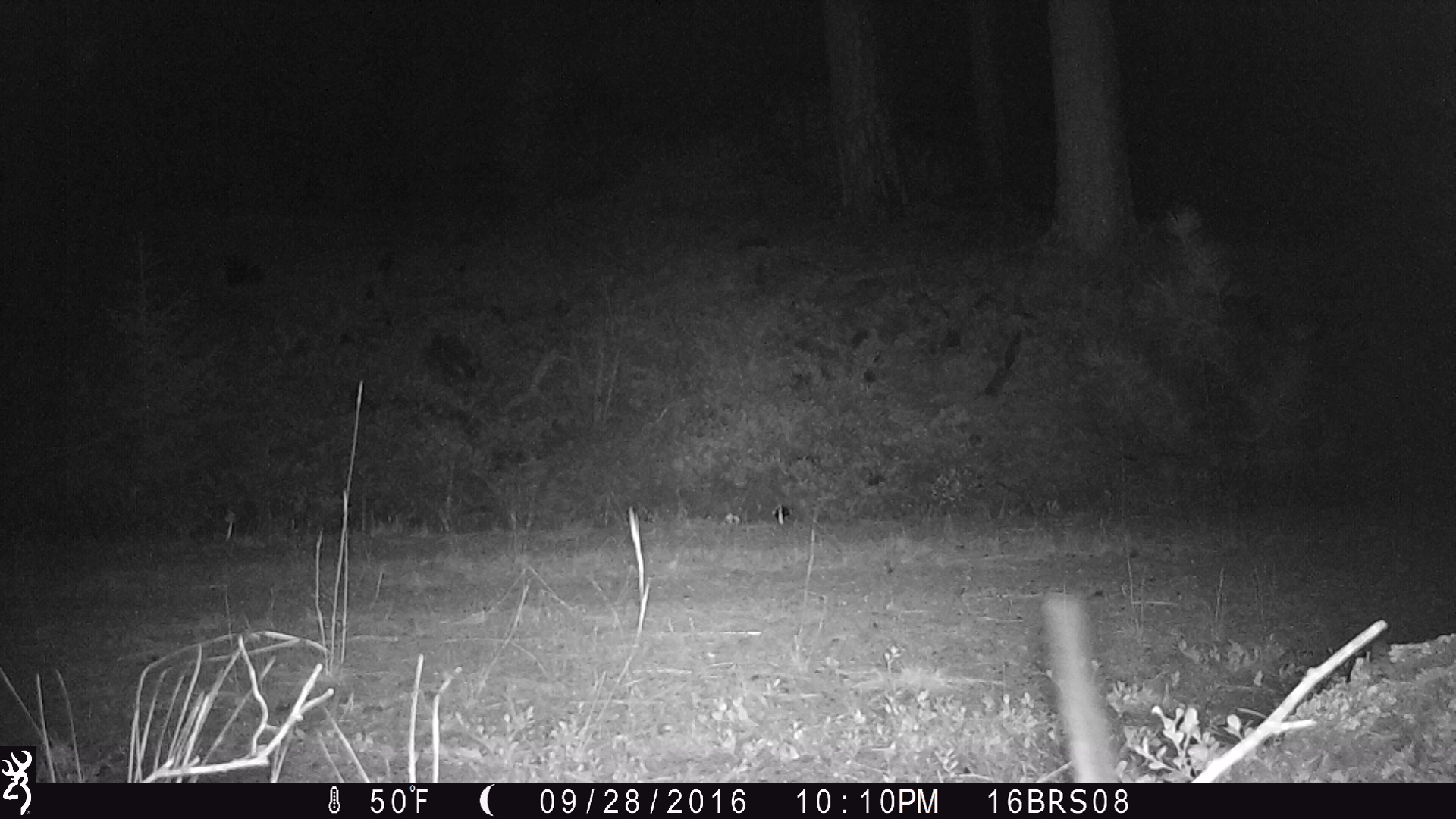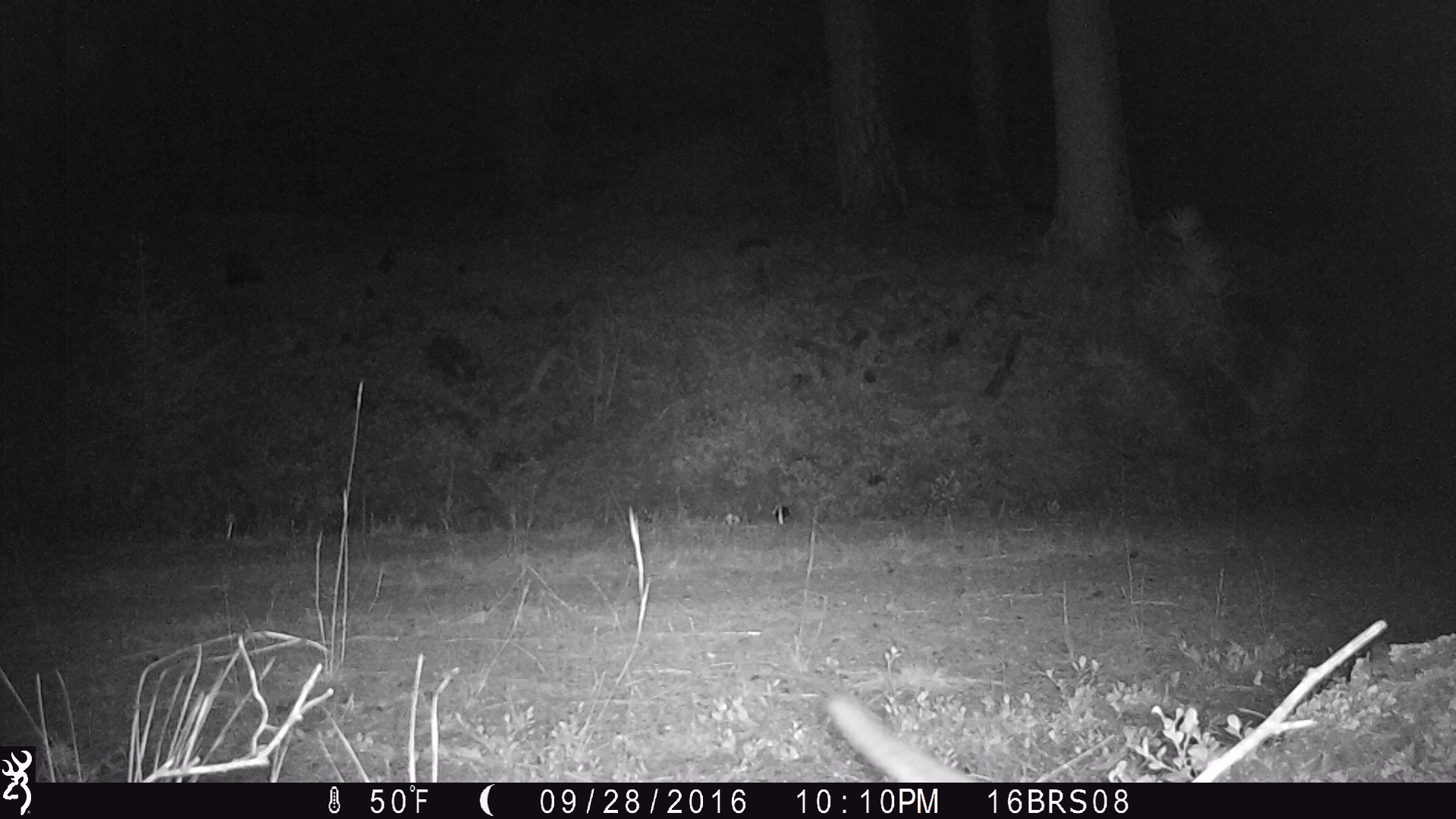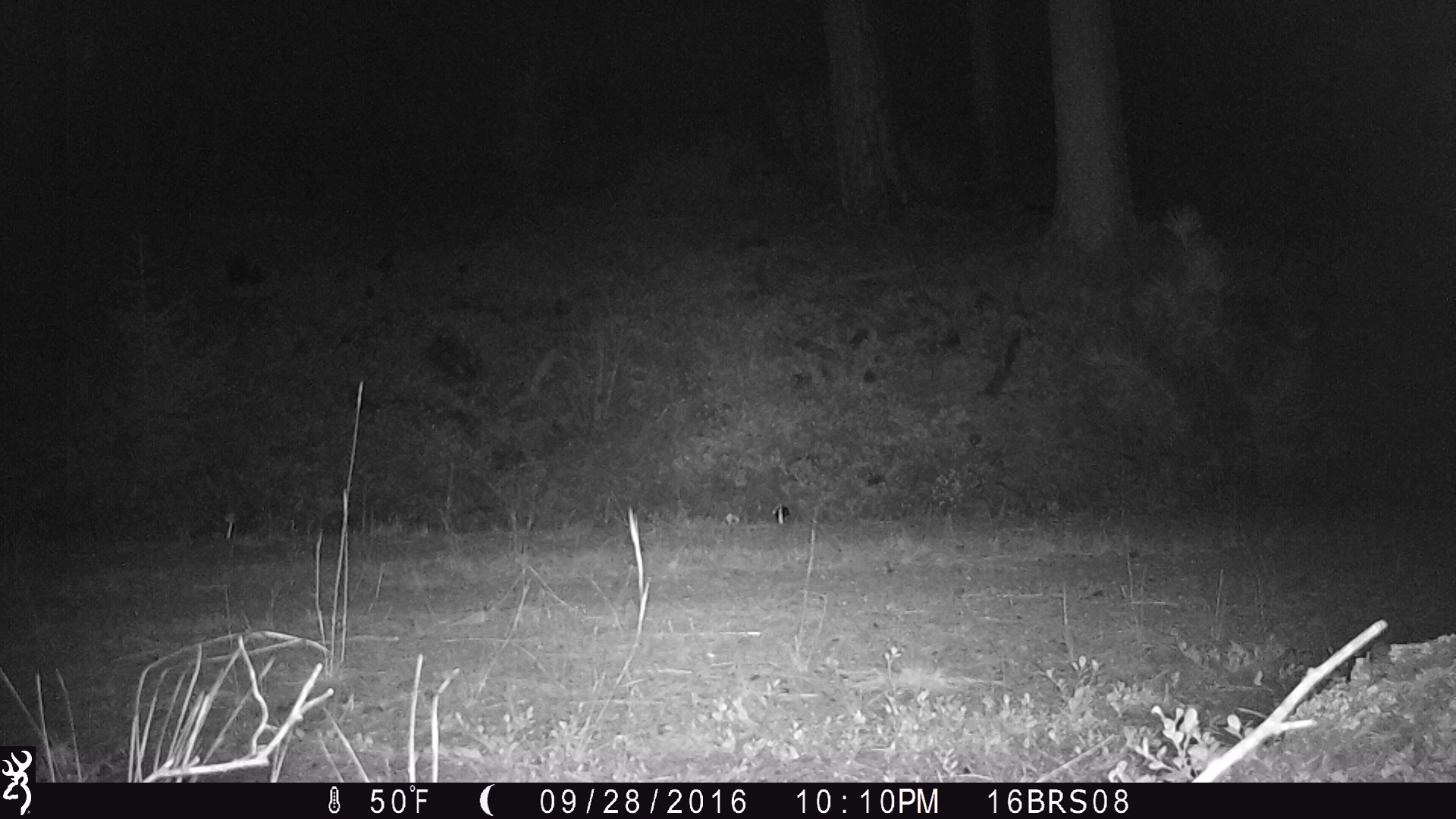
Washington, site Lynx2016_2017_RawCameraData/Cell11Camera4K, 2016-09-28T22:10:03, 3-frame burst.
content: unidentified animal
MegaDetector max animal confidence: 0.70